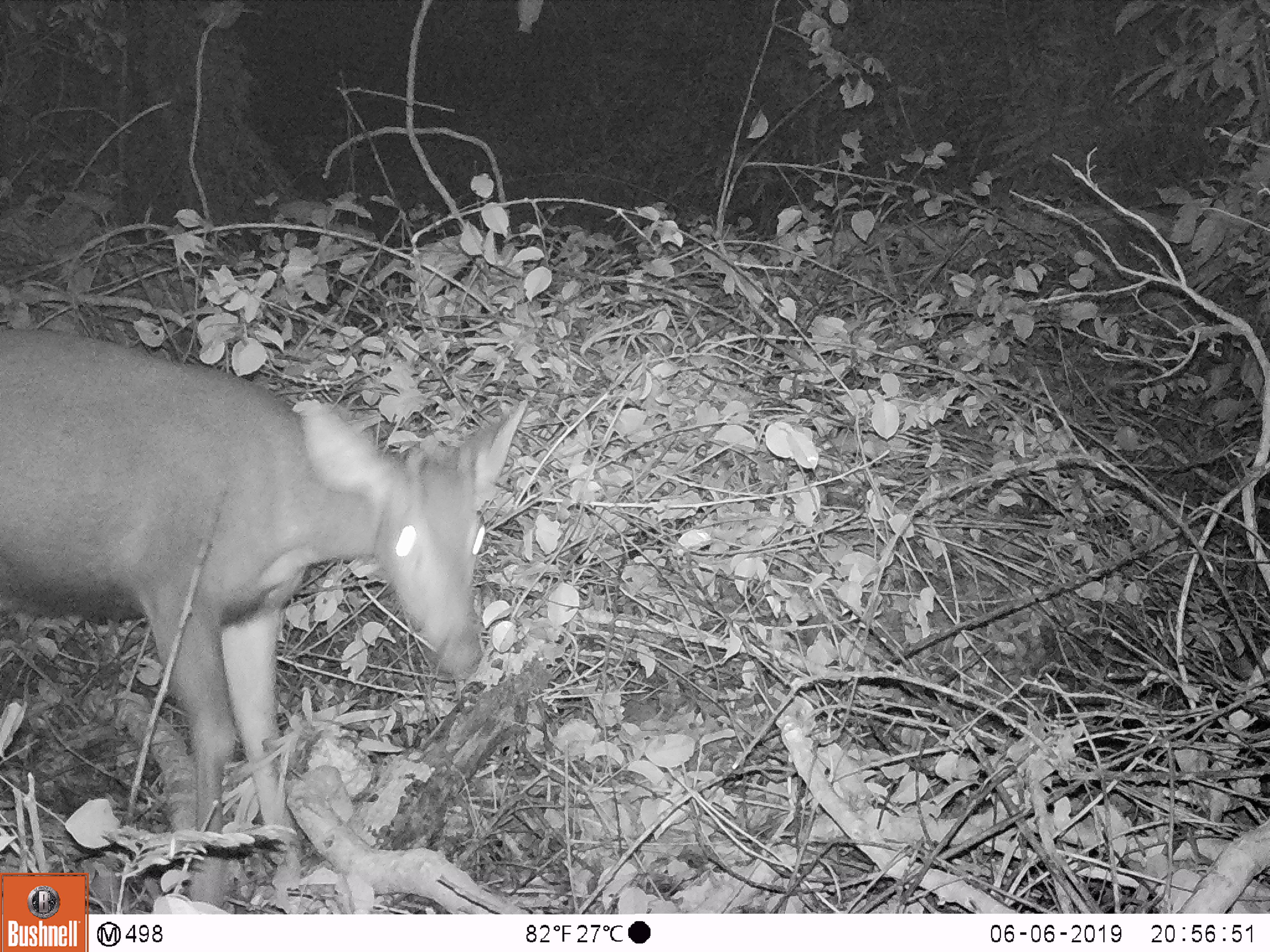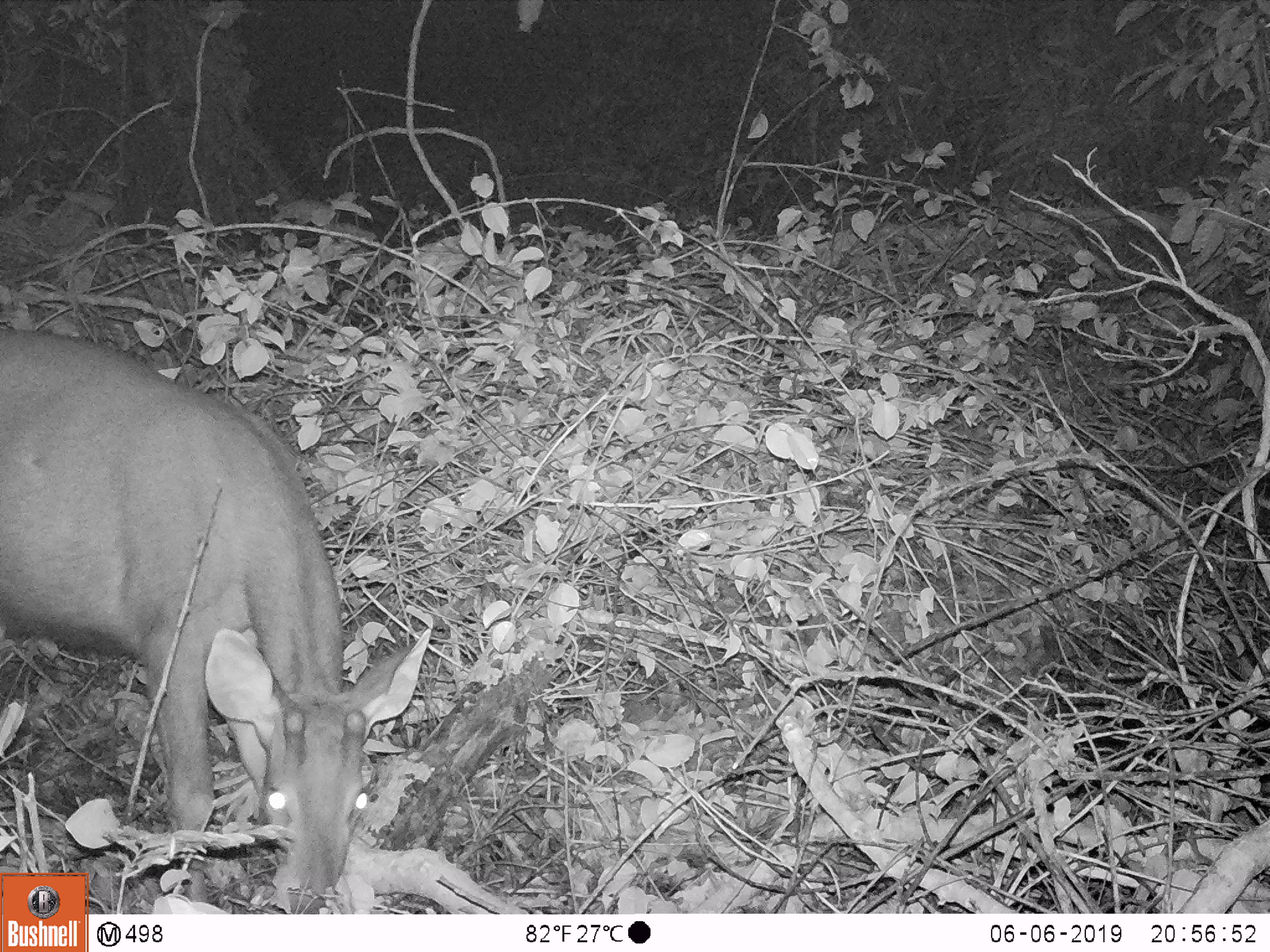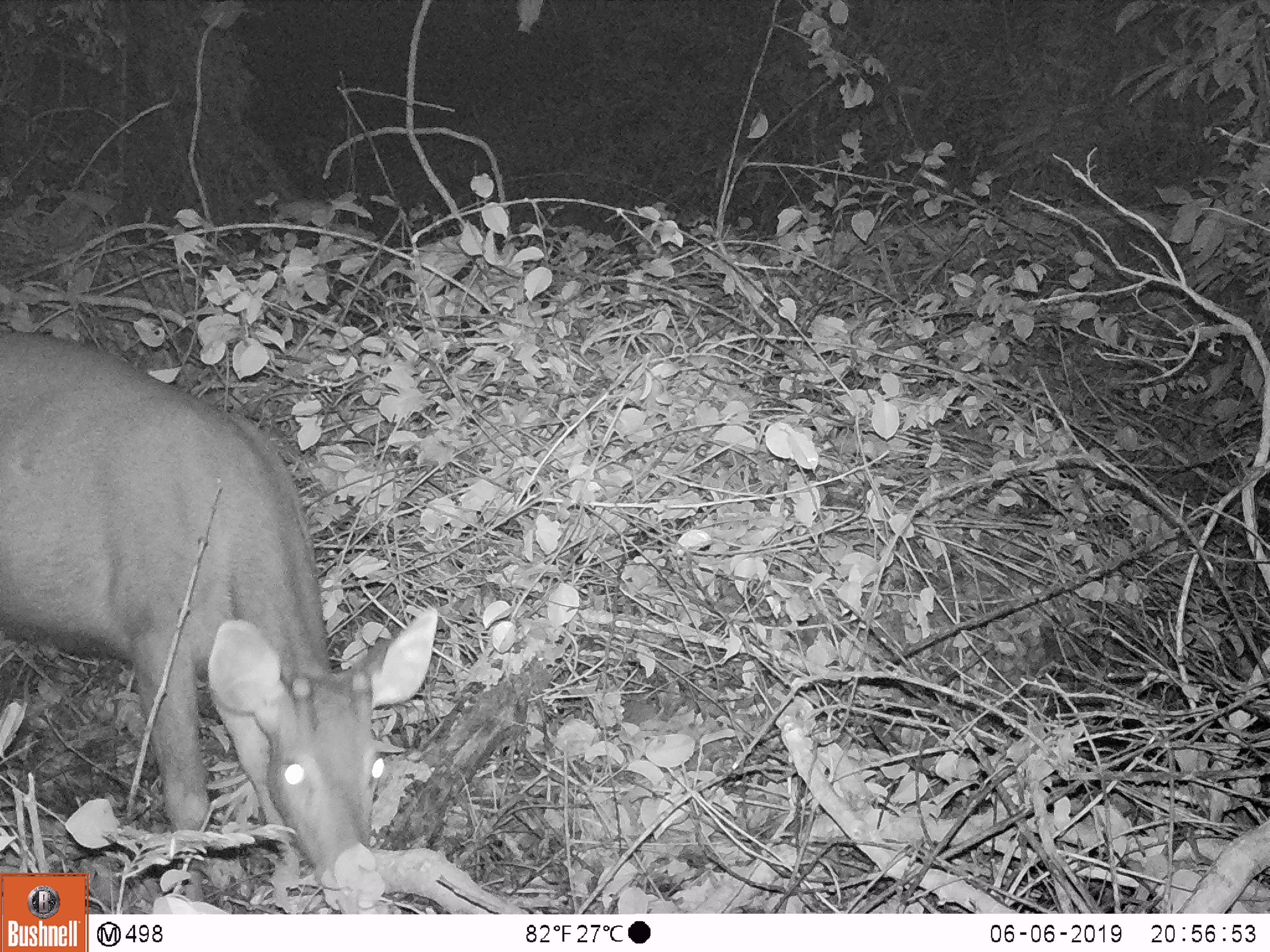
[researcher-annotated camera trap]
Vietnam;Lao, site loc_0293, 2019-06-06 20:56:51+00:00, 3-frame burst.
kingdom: Animalia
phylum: Chordata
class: Mammalia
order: Artiodactyla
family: Cervidae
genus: Rusa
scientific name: Rusa unicolor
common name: sambar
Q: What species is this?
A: Sambar (Rusa unicolor).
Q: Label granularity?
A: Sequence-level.